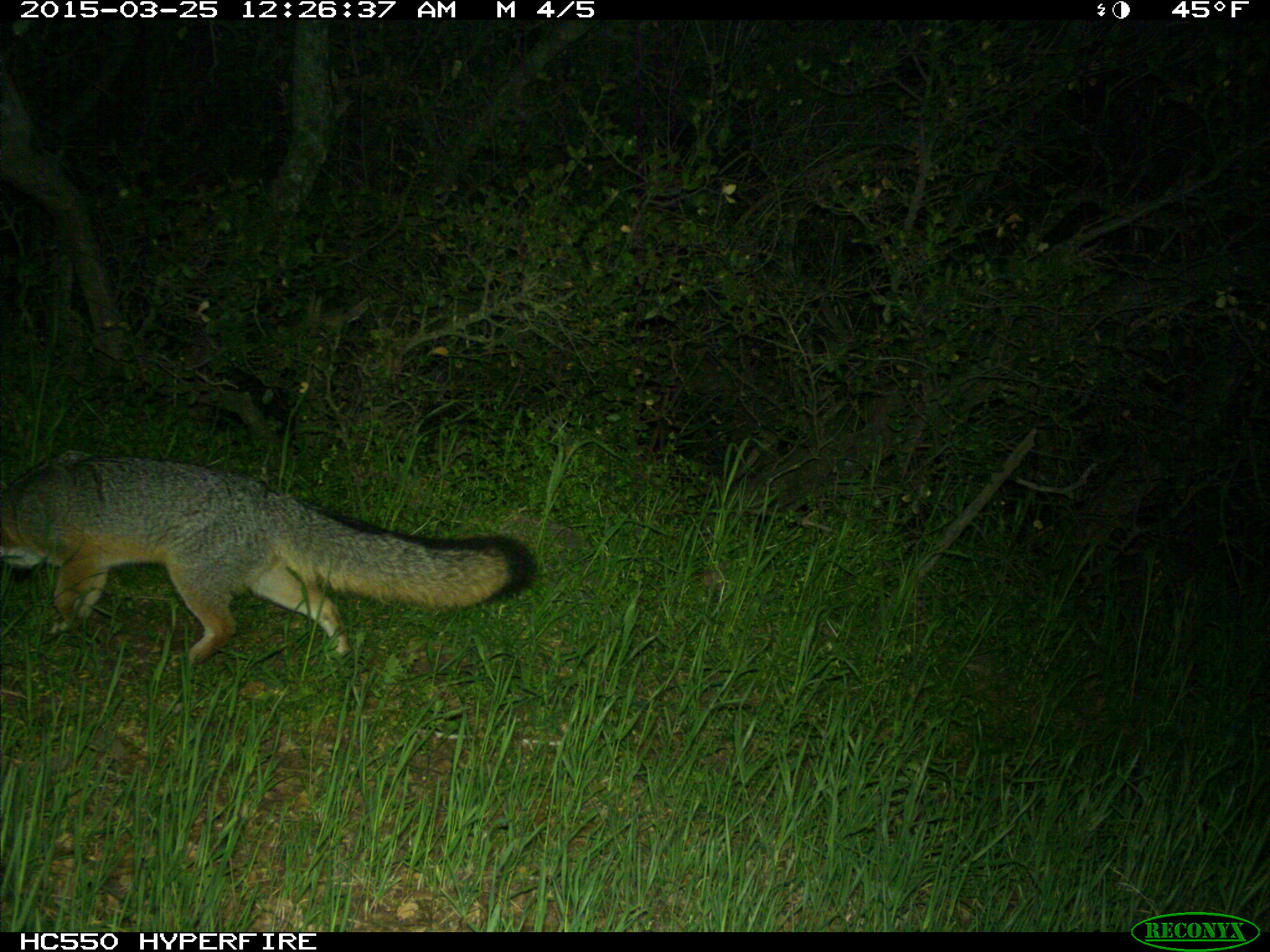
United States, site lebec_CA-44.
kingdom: Animalia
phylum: Chordata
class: Mammalia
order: Carnivora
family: Canidae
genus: Urocyon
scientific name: Urocyon cinereoargenteus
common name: gray fox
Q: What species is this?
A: Urocyon cinereoargenteus (gray fox).